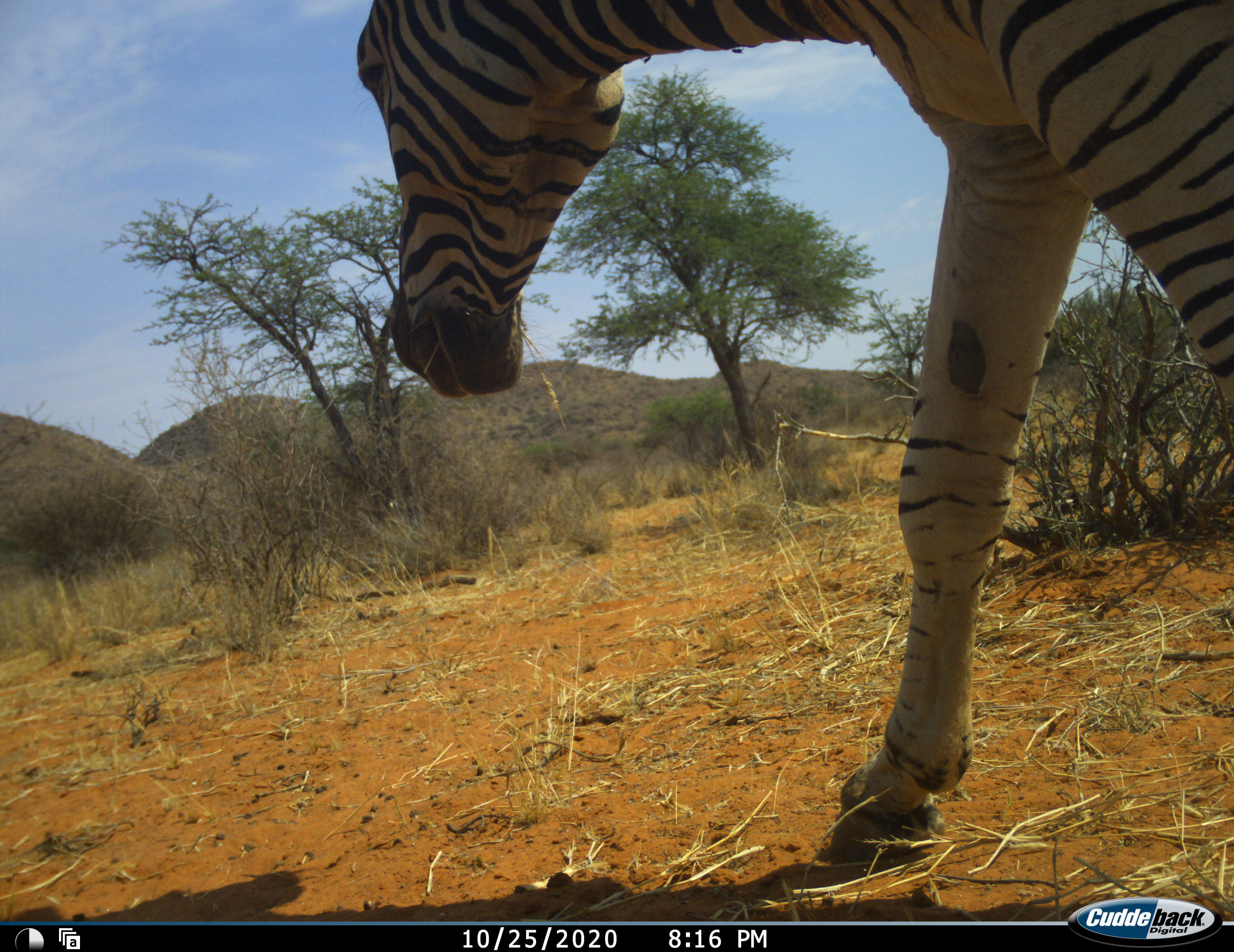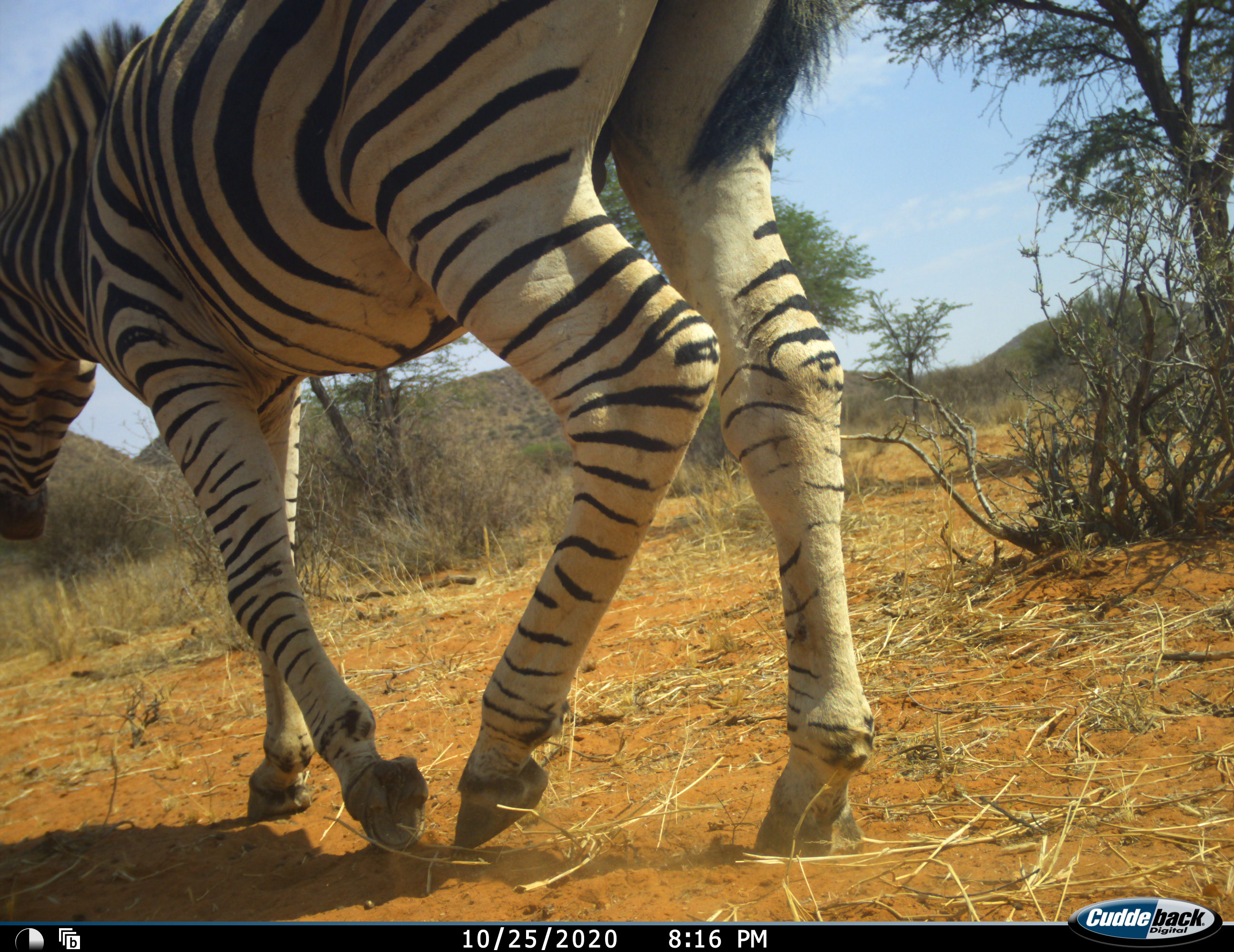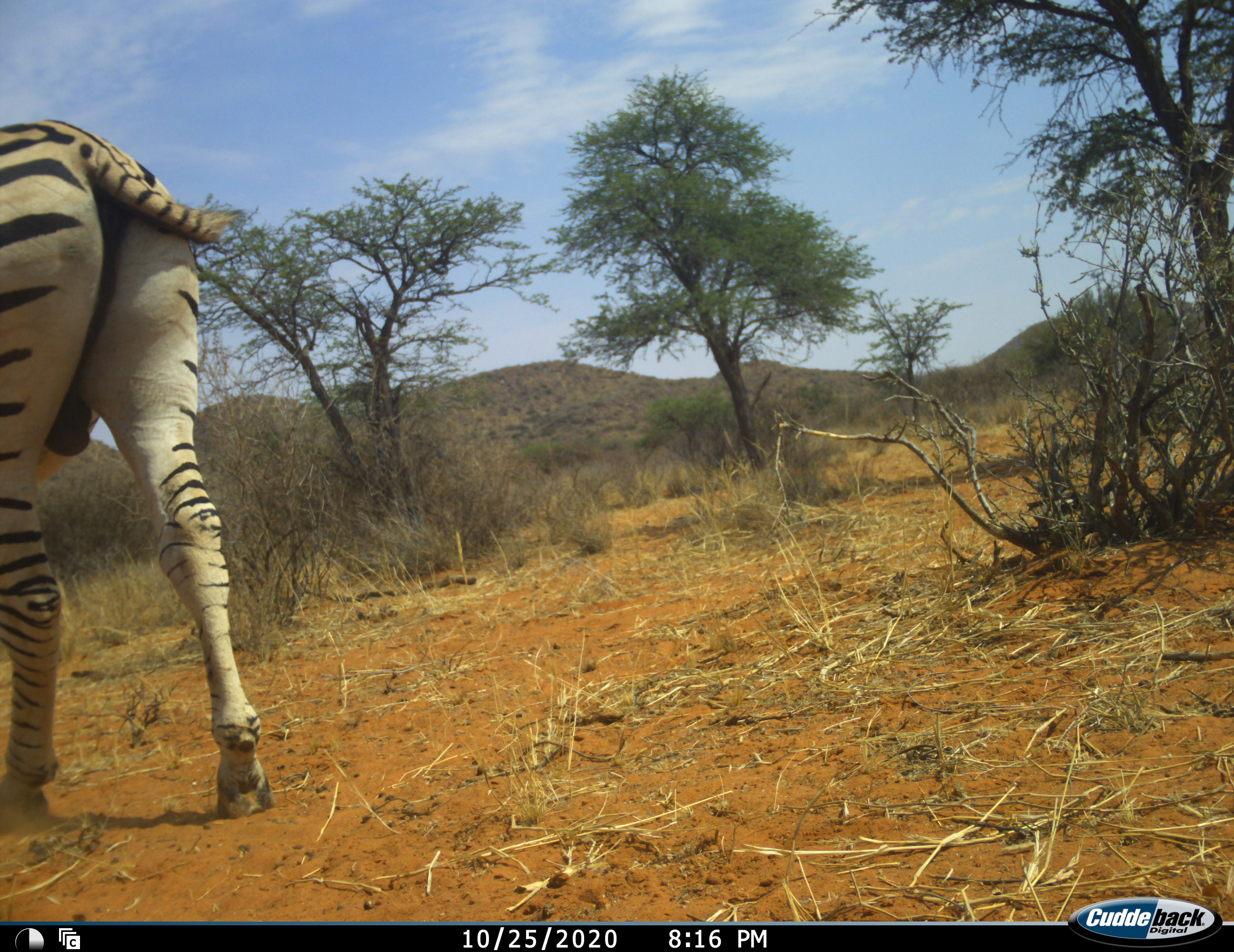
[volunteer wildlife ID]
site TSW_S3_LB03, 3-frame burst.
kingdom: Animalia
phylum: Chordata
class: Mammalia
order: Perissodactyla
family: Equidae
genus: Equus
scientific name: Equus quagga burchellii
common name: burchell's zebra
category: zebraburchells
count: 1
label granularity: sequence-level